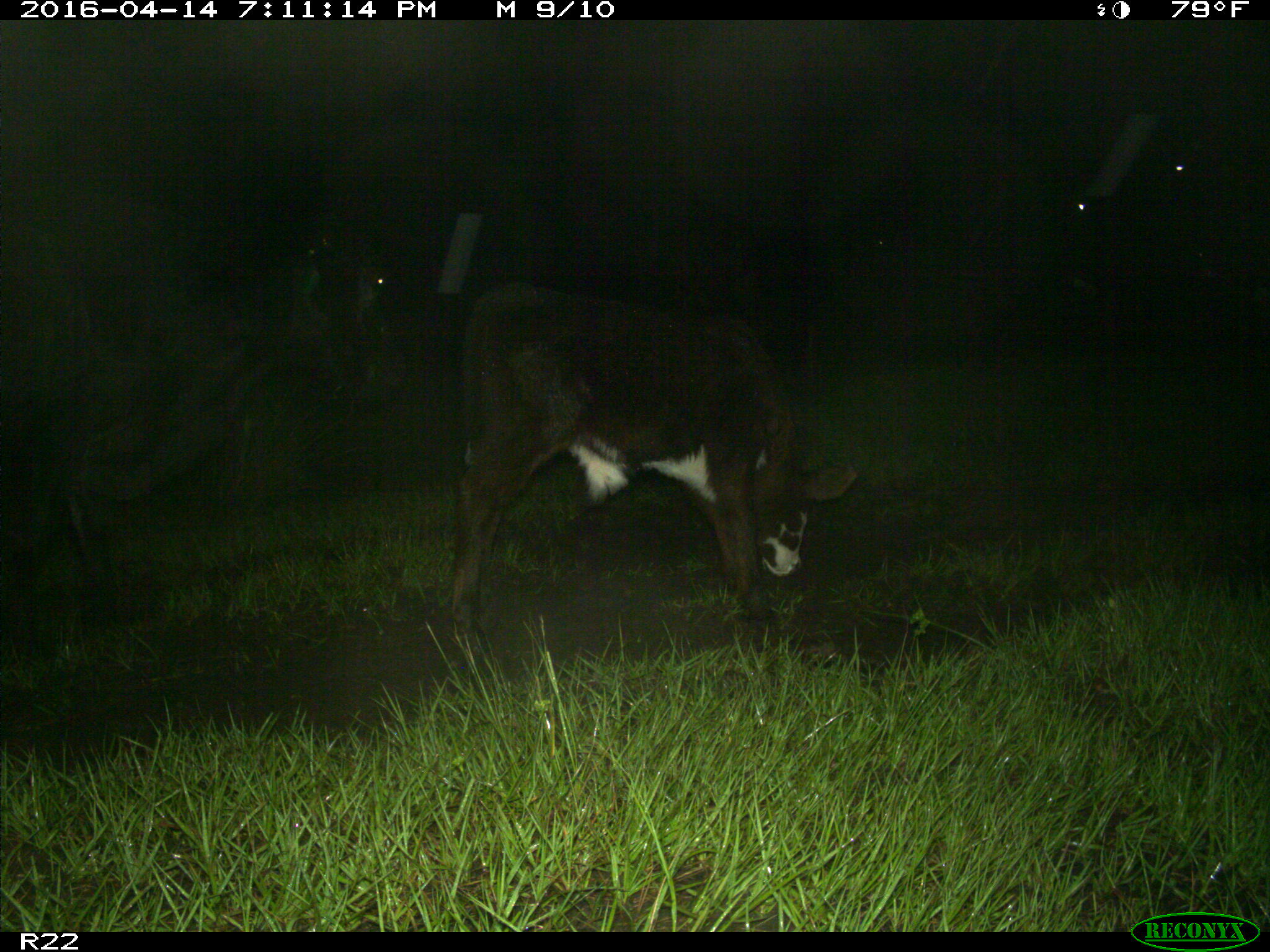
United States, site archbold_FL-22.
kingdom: Animalia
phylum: Chordata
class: Mammalia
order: Artiodactyla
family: Bovidae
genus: Bos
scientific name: Bos taurus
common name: domestic cow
Bos taurus (domestic cow).